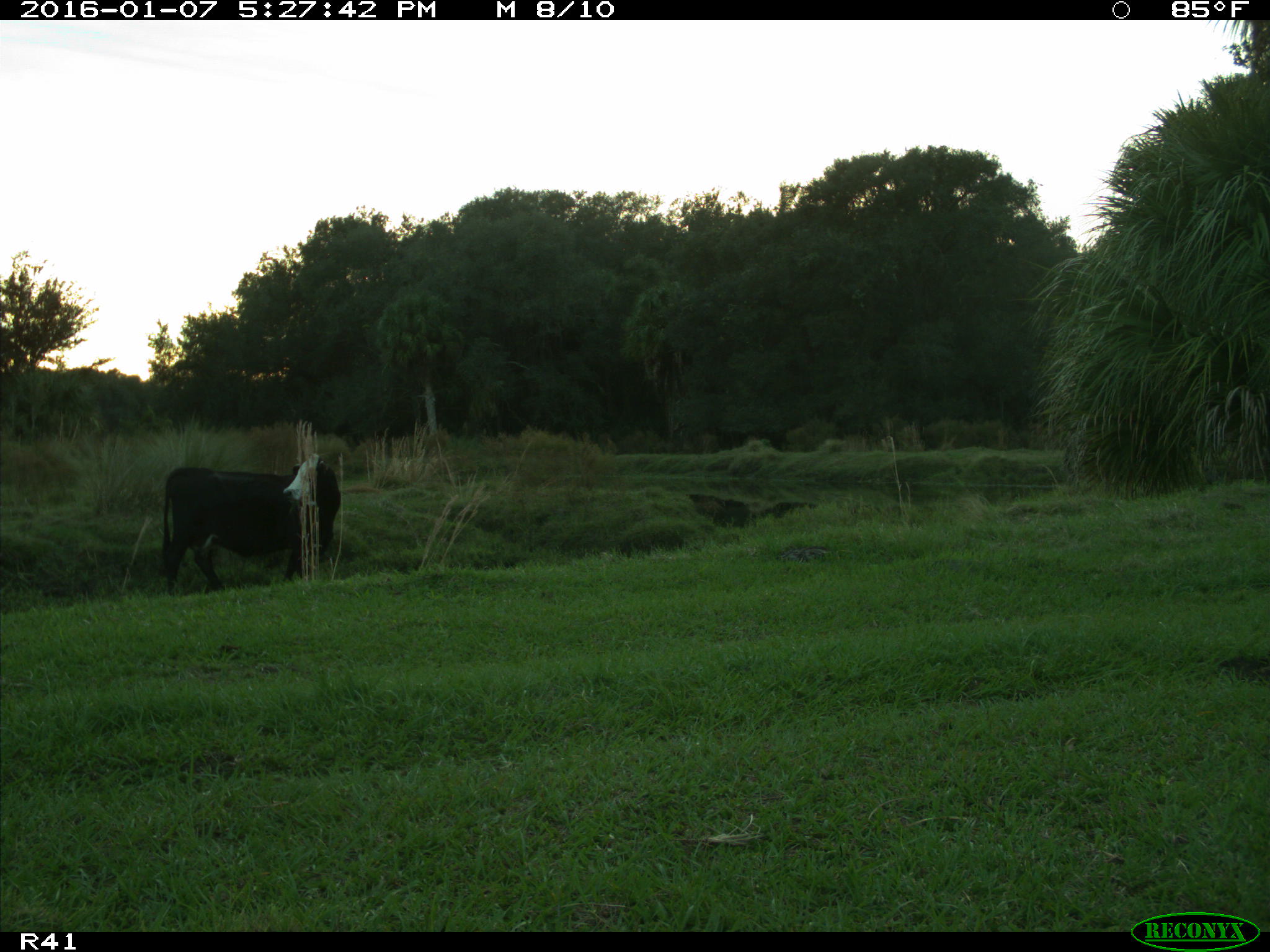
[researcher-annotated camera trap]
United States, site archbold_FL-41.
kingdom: Animalia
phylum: Chordata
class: Mammalia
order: Artiodactyla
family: Bovidae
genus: Bos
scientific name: Bos taurus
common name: domestic cow